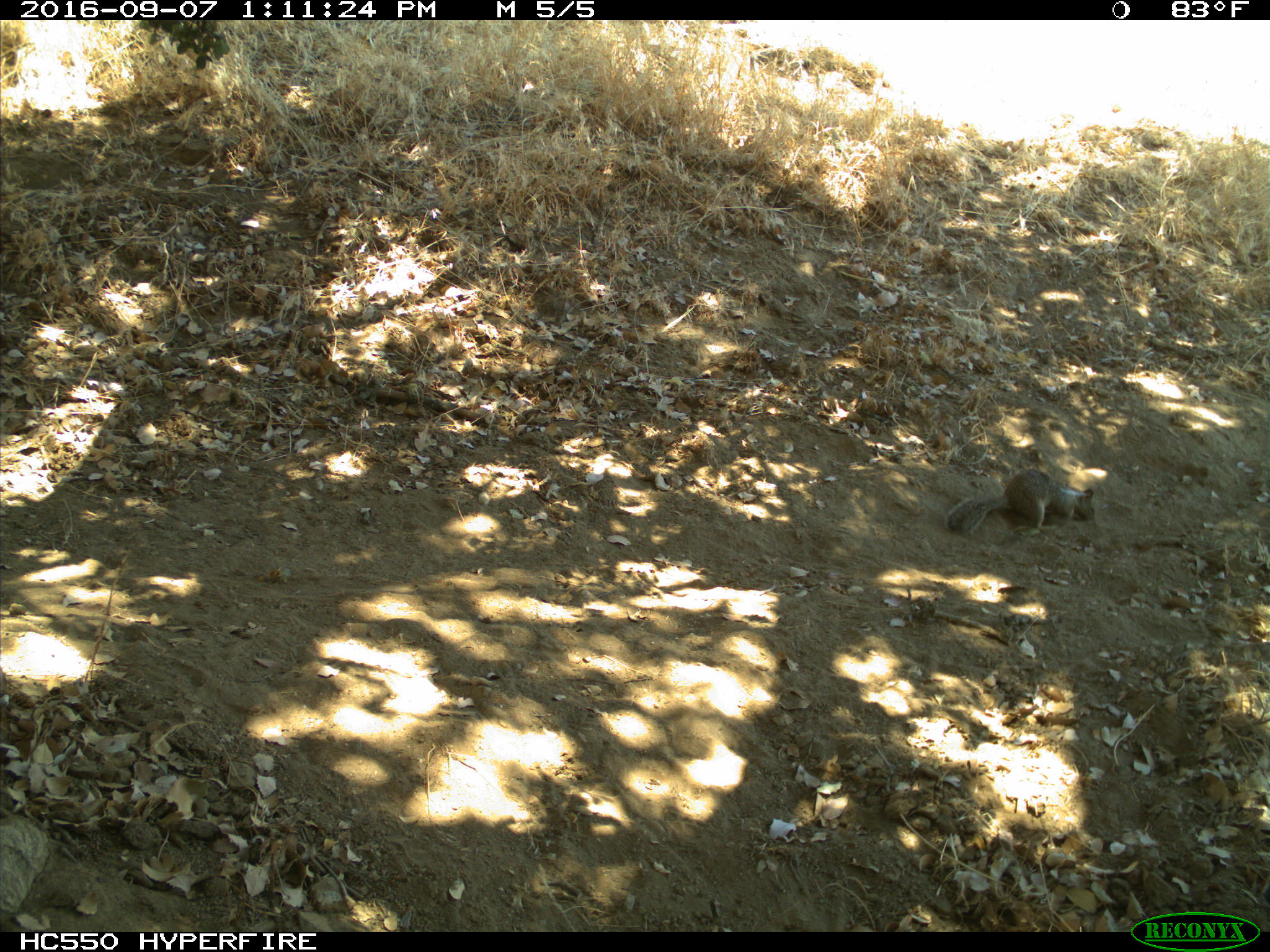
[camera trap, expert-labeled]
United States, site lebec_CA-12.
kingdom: Animalia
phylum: Chordata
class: Mammalia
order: Rodentia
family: Sciuridae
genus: Otospermophilus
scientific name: Otospermophilus beecheyi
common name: california ground squirrel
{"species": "Otospermophilus beecheyi (california ground squirrel)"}